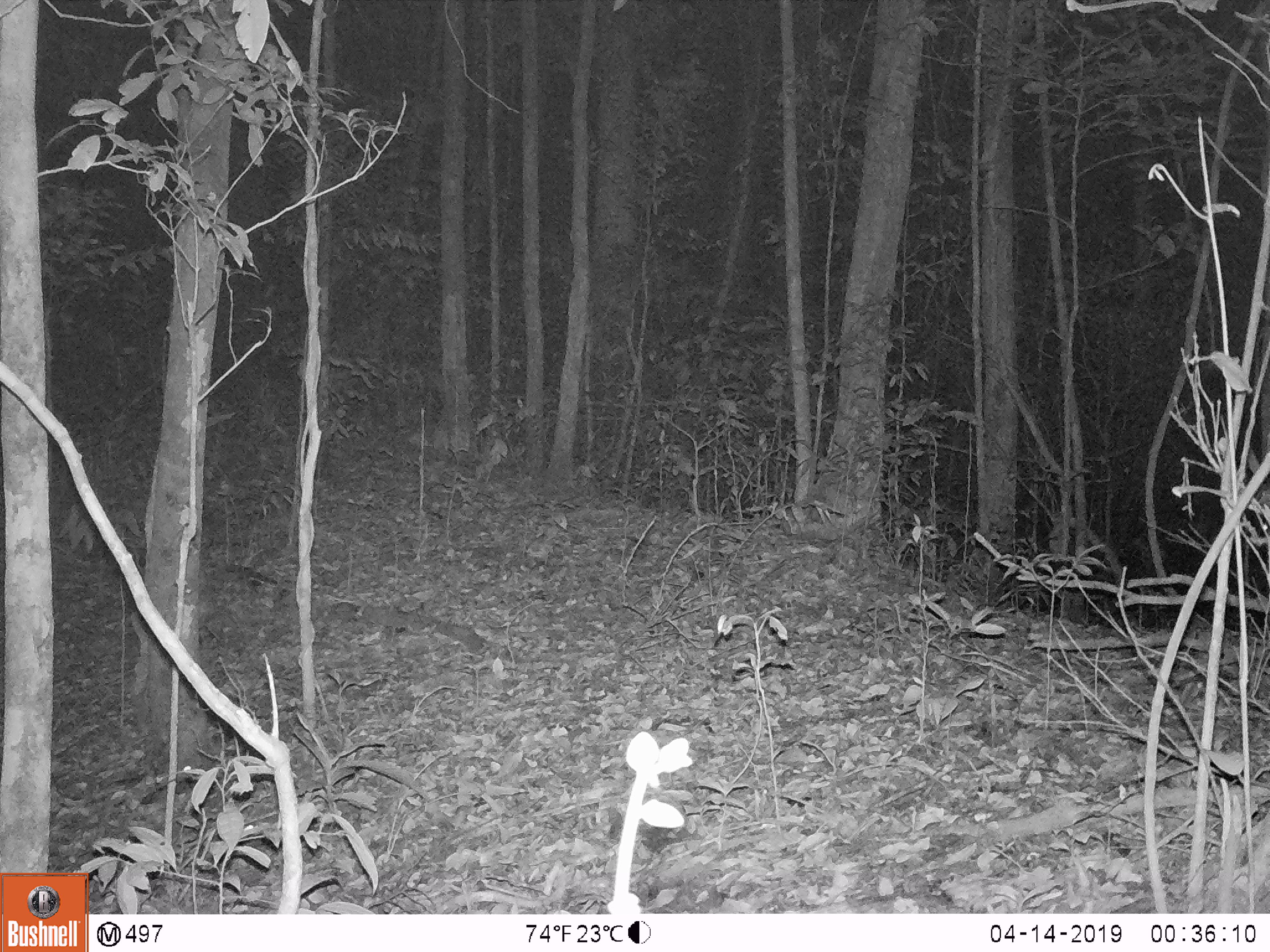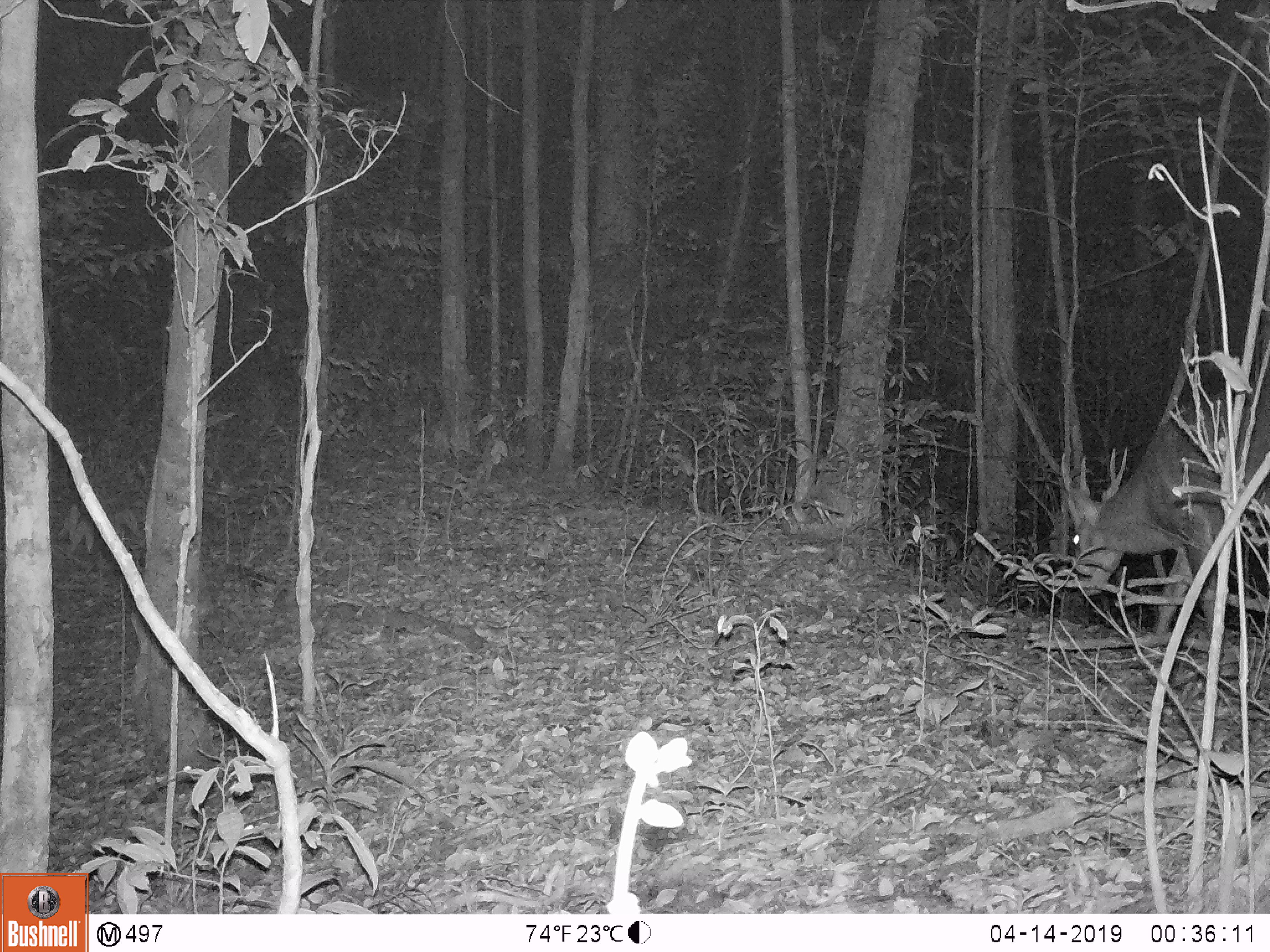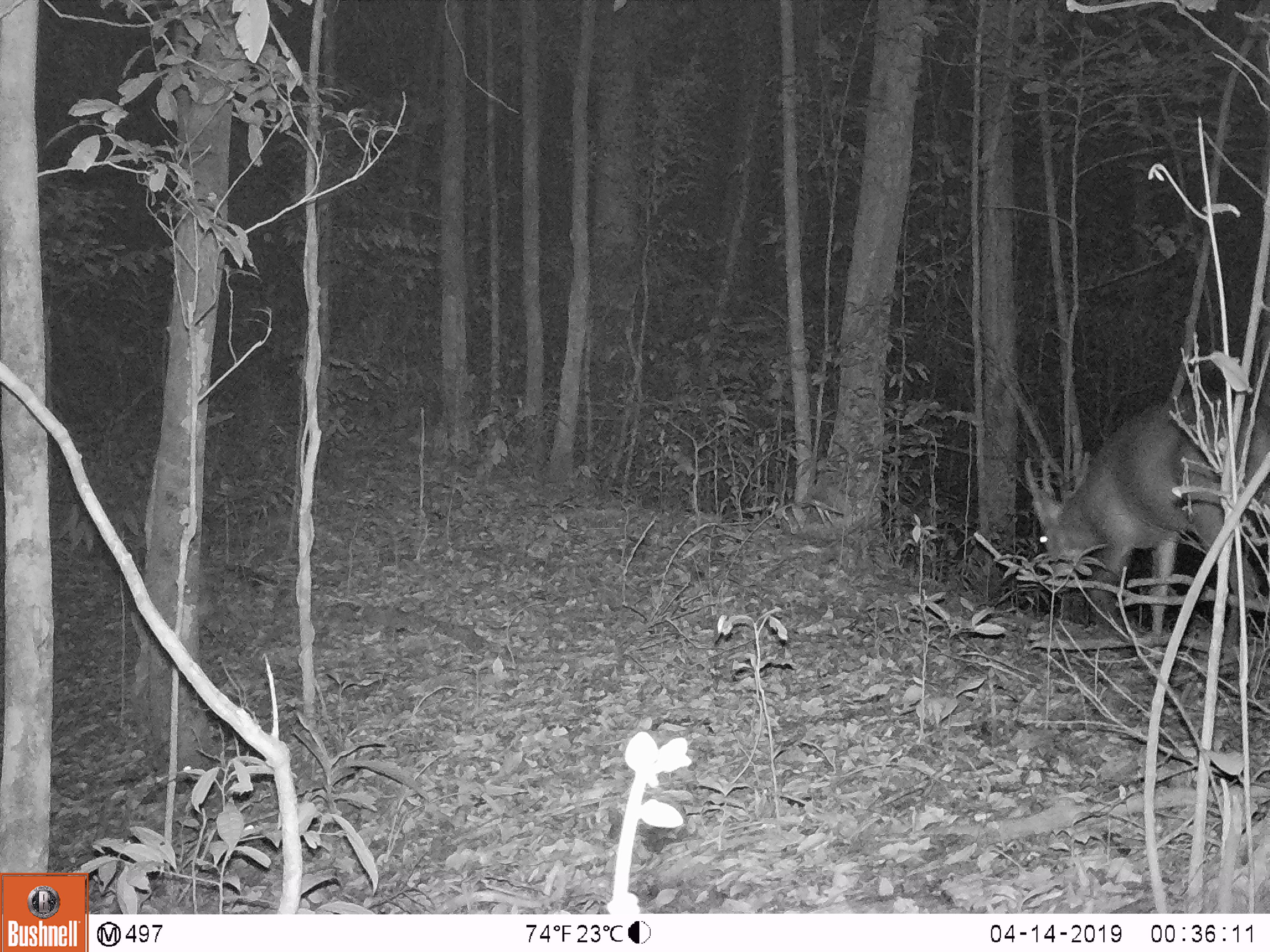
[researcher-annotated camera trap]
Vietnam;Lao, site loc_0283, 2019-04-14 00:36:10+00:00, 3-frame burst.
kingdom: Animalia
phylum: Chordata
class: Mammalia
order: Artiodactyla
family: Cervidae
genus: Muntiacus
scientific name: Muntiacus vuquangensis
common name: large-antlered muntjac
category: large antlered muntjac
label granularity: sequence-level